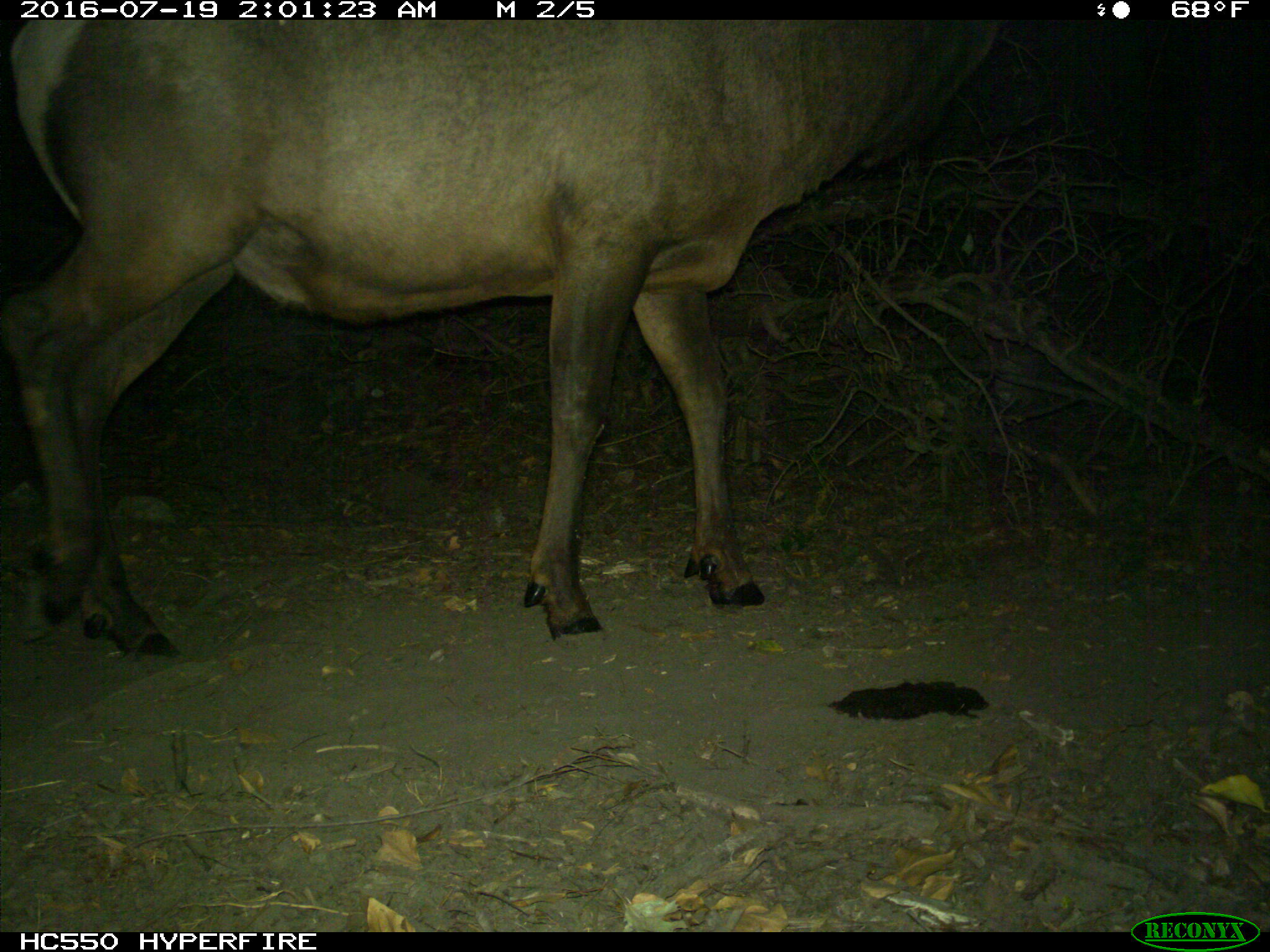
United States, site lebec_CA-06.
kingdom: Animalia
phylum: Chordata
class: Mammalia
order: Artiodactyla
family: Cervidae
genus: Cervus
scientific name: Cervus canadensis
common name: elk